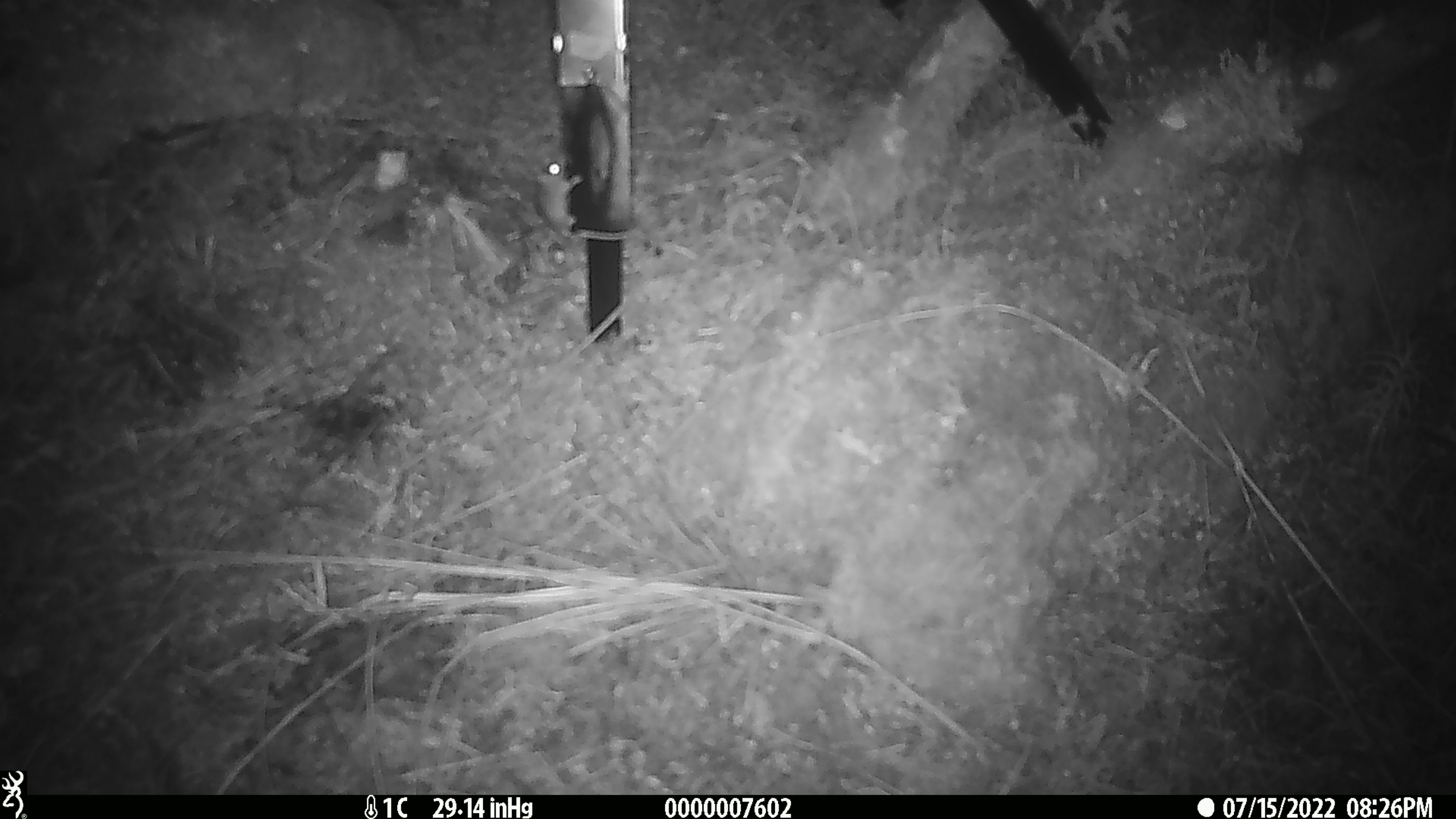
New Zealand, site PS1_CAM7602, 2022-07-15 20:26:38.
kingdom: Animalia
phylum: Chordata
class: Mammalia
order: Rodentia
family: Muridae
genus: Mus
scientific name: Mus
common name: mouse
Mouse (Mus).